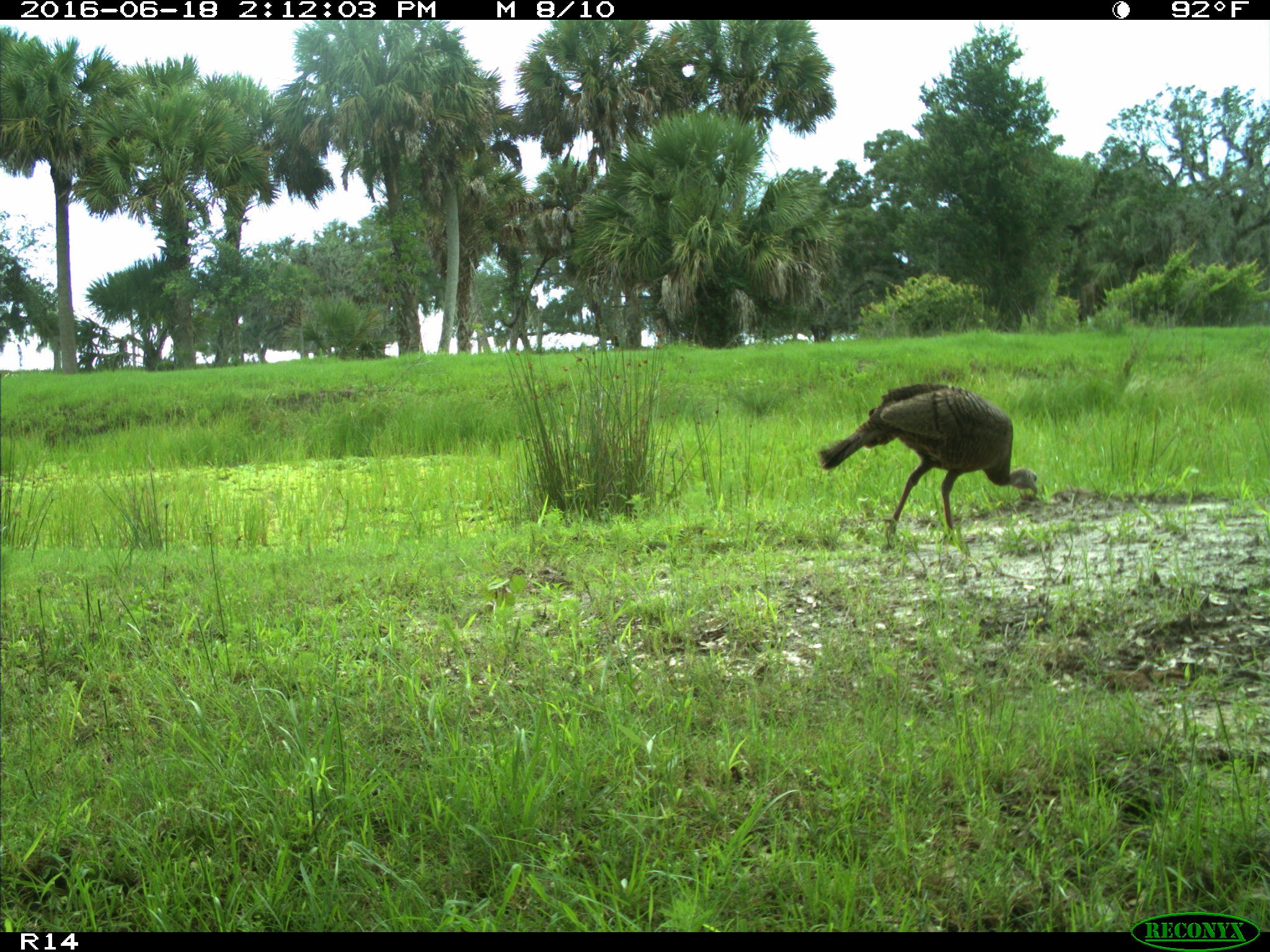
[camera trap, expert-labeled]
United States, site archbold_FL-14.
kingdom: Animalia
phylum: Chordata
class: Aves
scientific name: Aves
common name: birds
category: unidentified bird